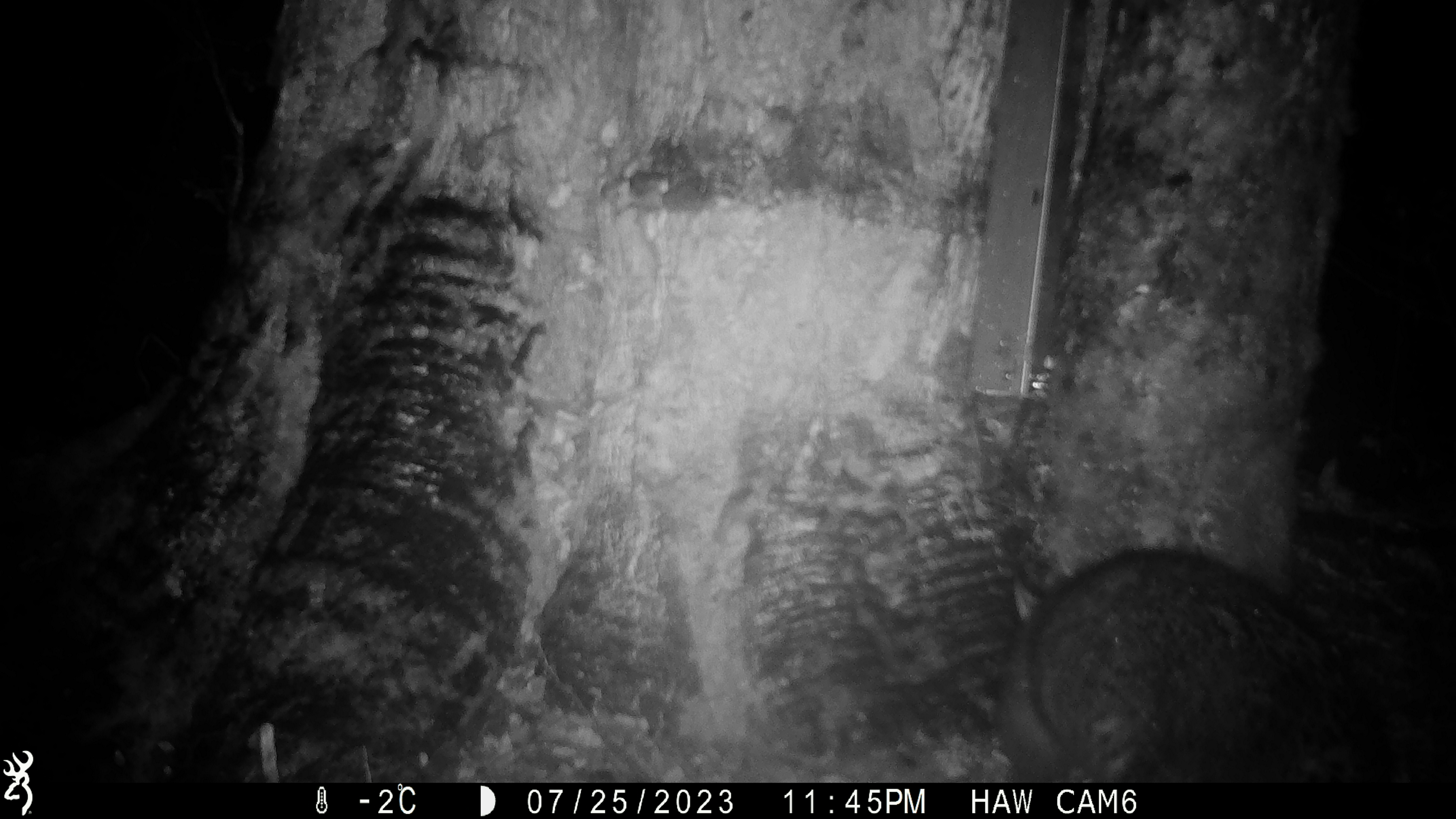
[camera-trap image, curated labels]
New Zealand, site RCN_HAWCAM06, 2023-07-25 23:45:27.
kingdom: Animalia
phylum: Chordata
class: Mammalia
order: Diprotodontia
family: Phalangeridae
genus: Trichosurus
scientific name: Trichosurus vulpecula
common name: common brushtail possum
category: possum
Possum (common brushtail possum) (Trichosurus vulpecula).